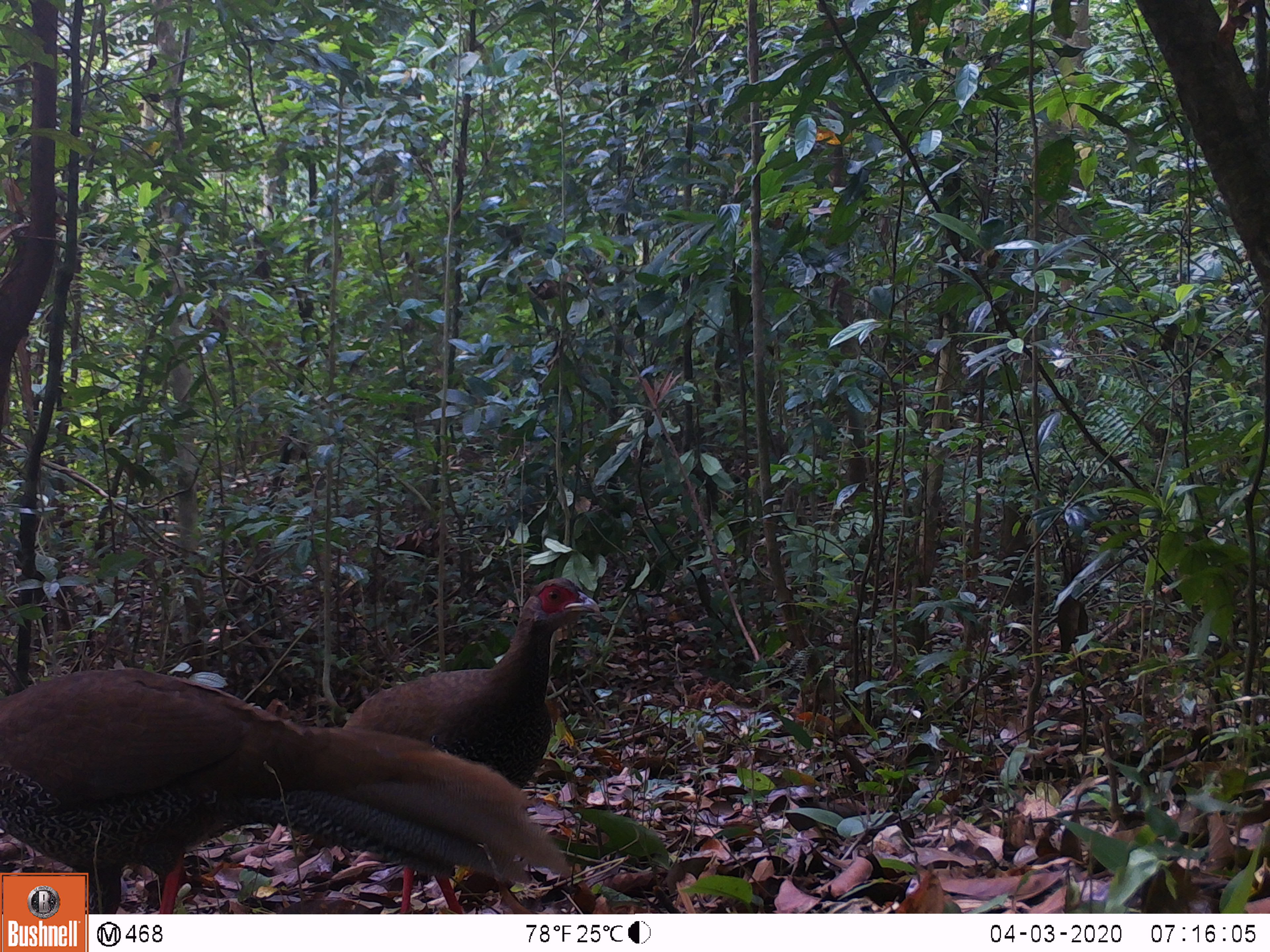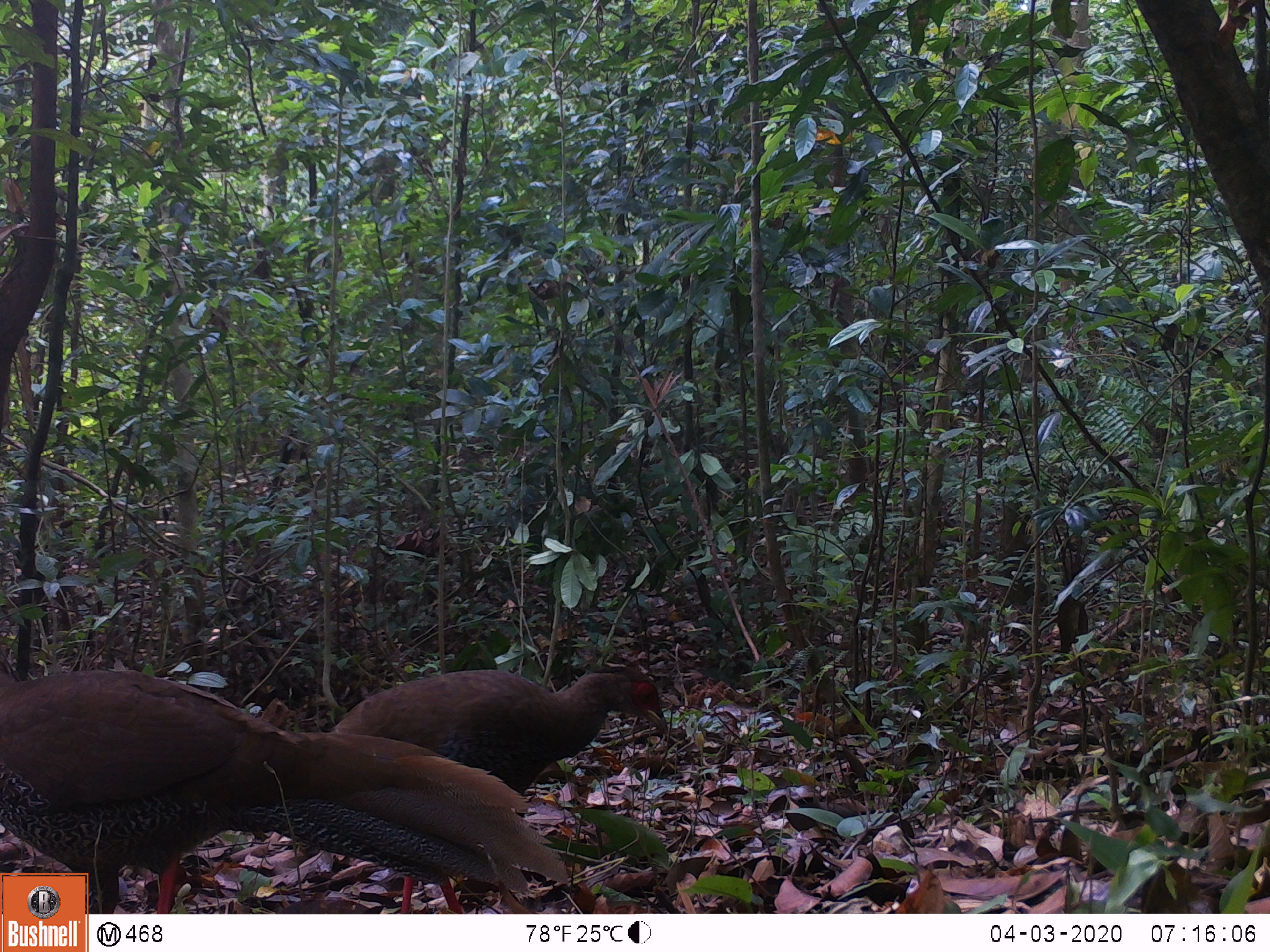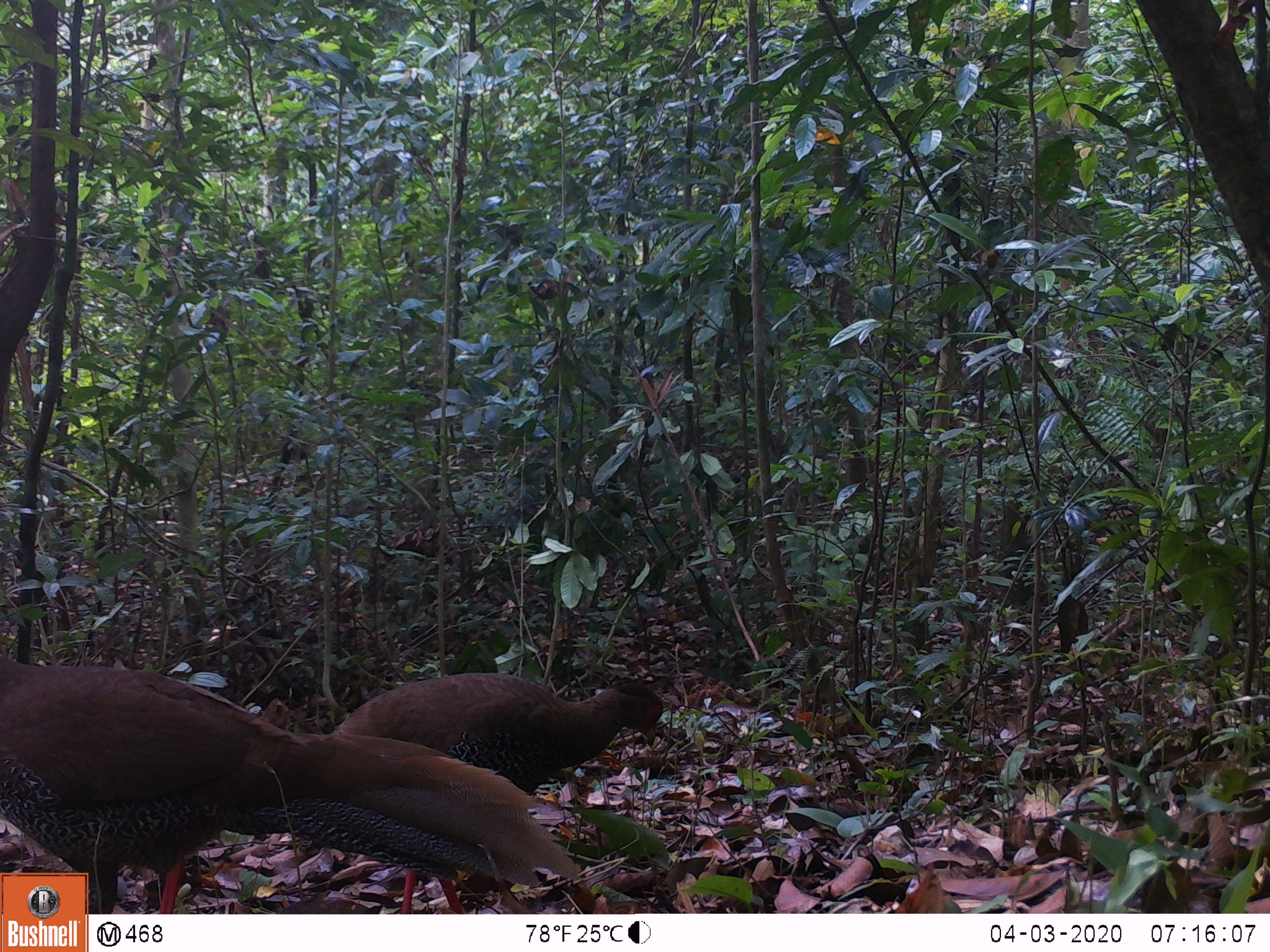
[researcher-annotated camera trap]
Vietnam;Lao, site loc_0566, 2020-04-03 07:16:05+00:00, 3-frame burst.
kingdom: Animalia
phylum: Chordata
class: Aves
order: Galliformes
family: Phasianidae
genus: Lophura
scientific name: Lophura nycthemera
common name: silver pheasant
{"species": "silver pheasant (Lophura nycthemera)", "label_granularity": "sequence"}